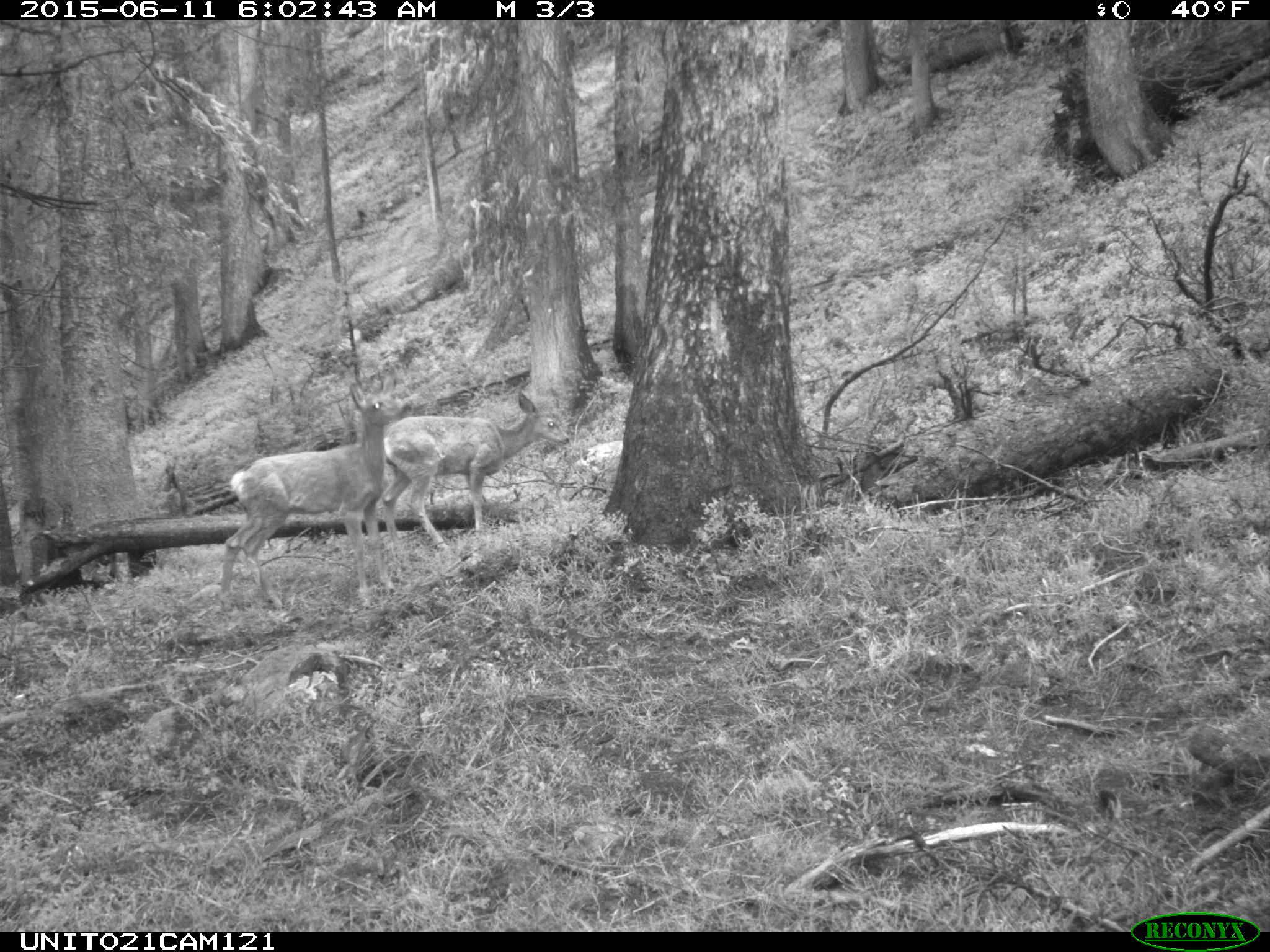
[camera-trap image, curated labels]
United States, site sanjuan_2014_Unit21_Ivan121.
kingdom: Animalia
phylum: Chordata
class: Mammalia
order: Artiodactyla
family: Cervidae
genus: Odocoileus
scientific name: Odocoileus hemionus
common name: mule deer